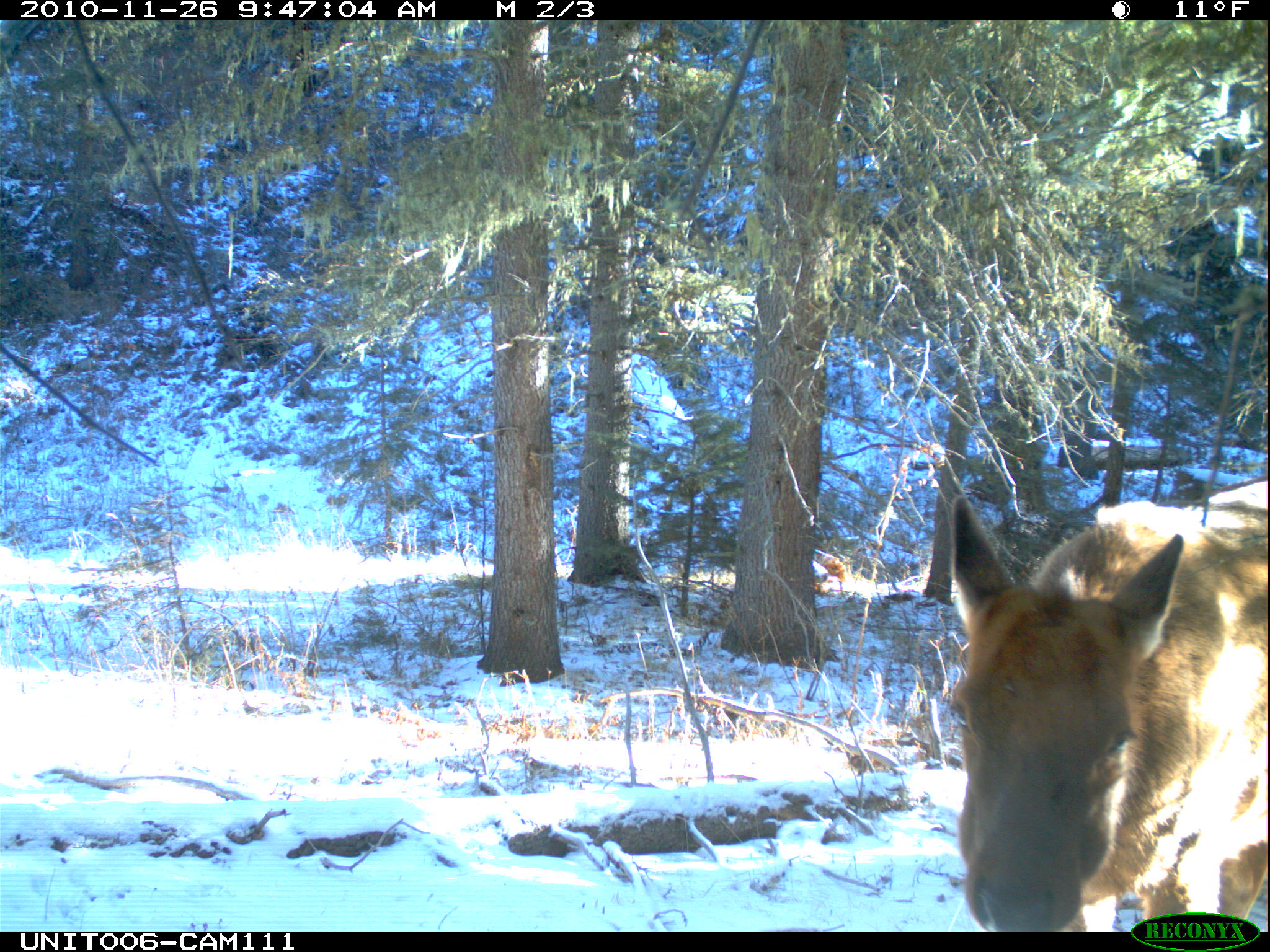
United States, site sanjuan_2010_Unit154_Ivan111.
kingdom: Animalia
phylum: Chordata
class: Mammalia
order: Artiodactyla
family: Cervidae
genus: Cervus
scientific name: Cervus elaphus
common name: red deer